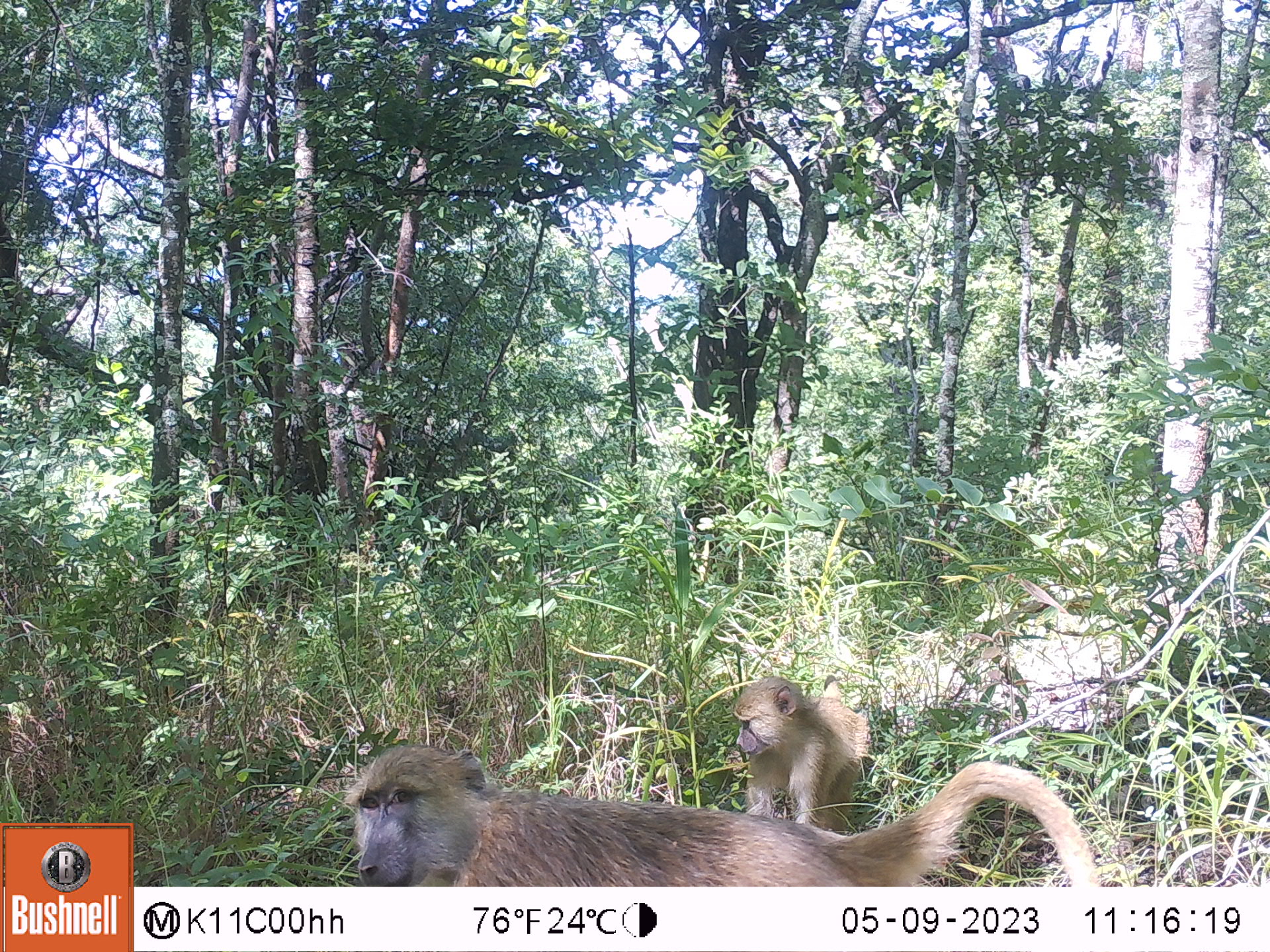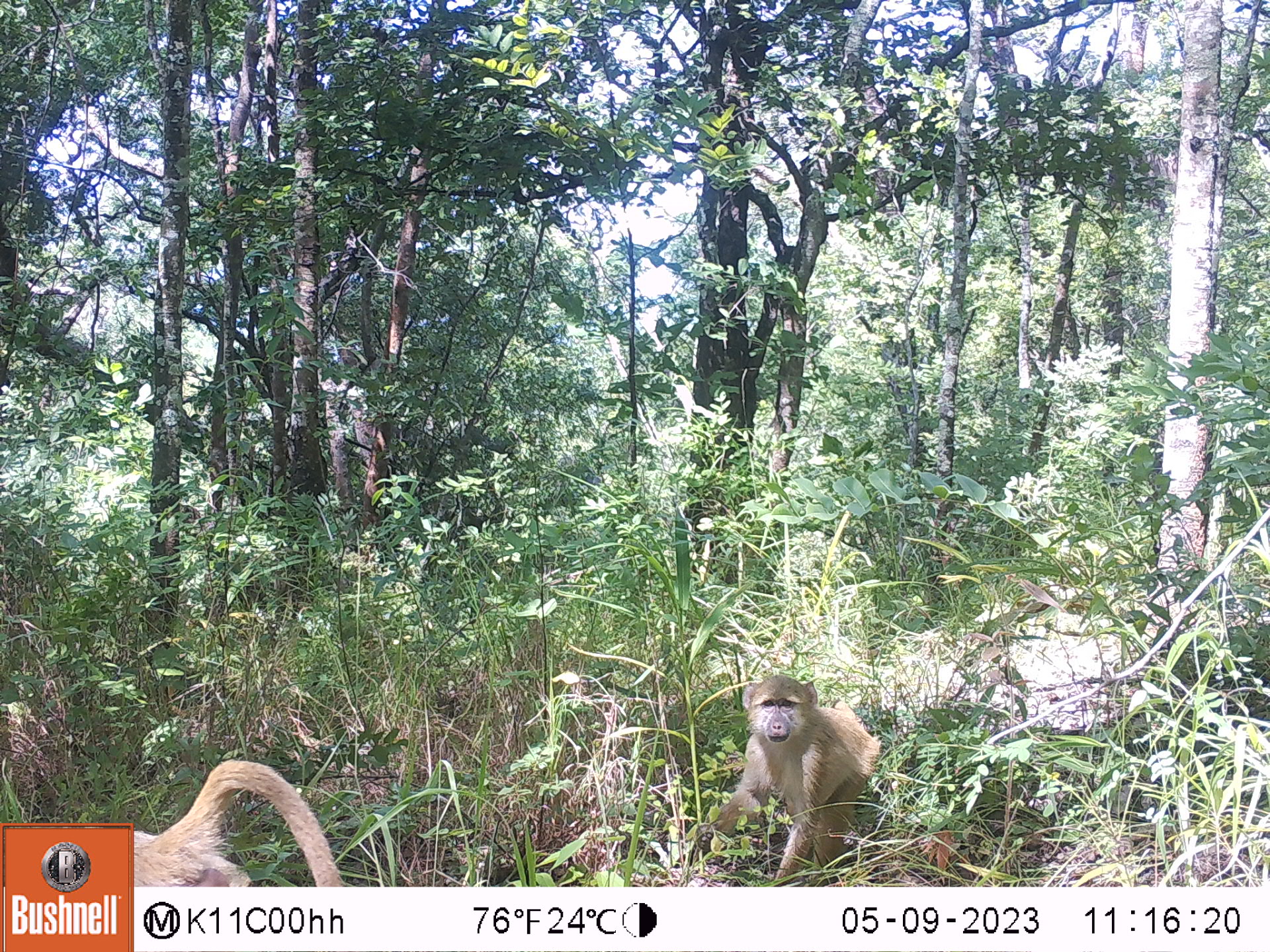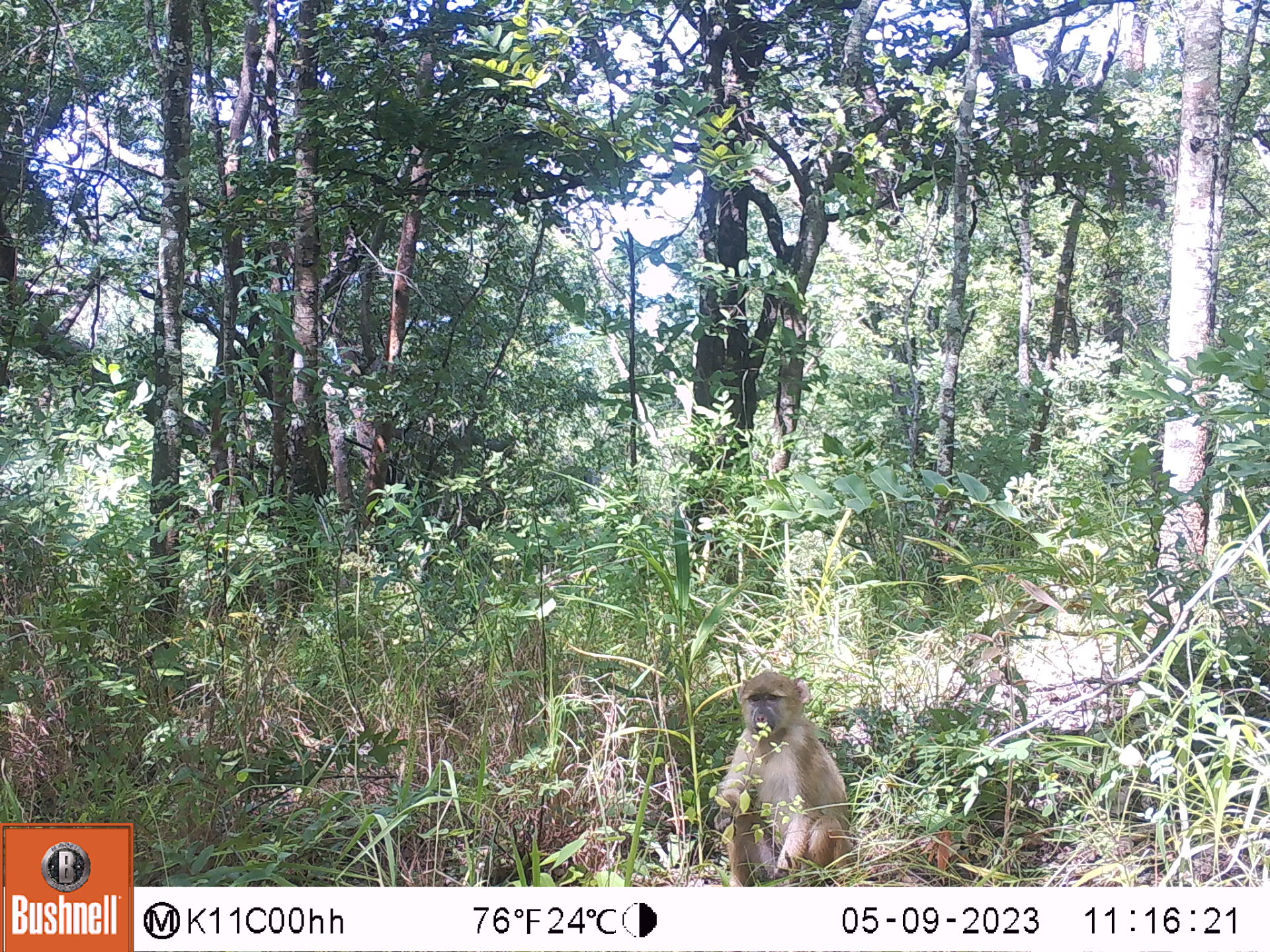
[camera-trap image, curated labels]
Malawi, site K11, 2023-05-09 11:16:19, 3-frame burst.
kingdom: Animalia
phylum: Chordata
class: Mammalia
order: Primates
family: Cercopithecidae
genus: Papio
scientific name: Papio cynocephalus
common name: yellow baboon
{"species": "yellow baboon (Papio cynocephalus)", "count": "2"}